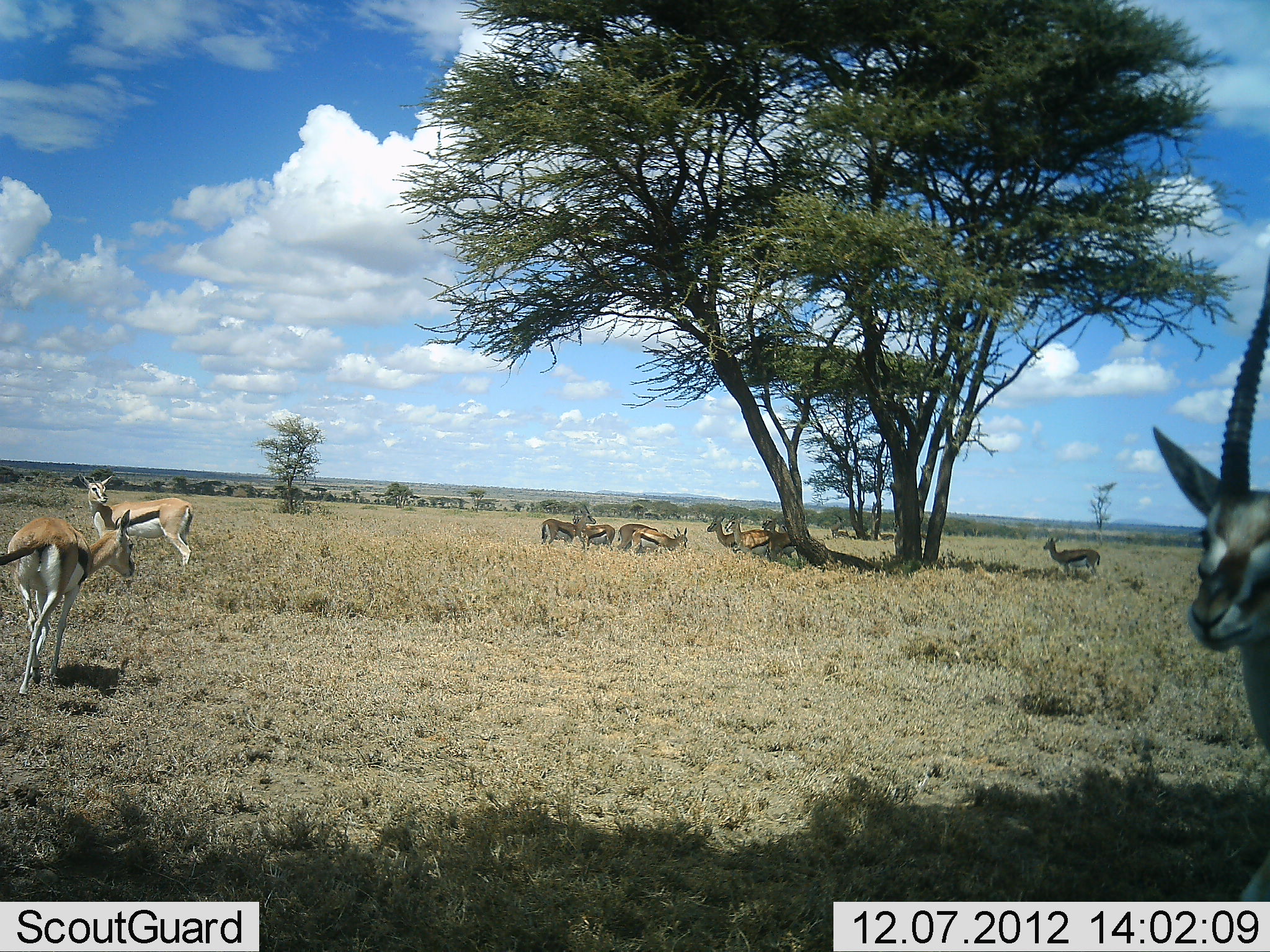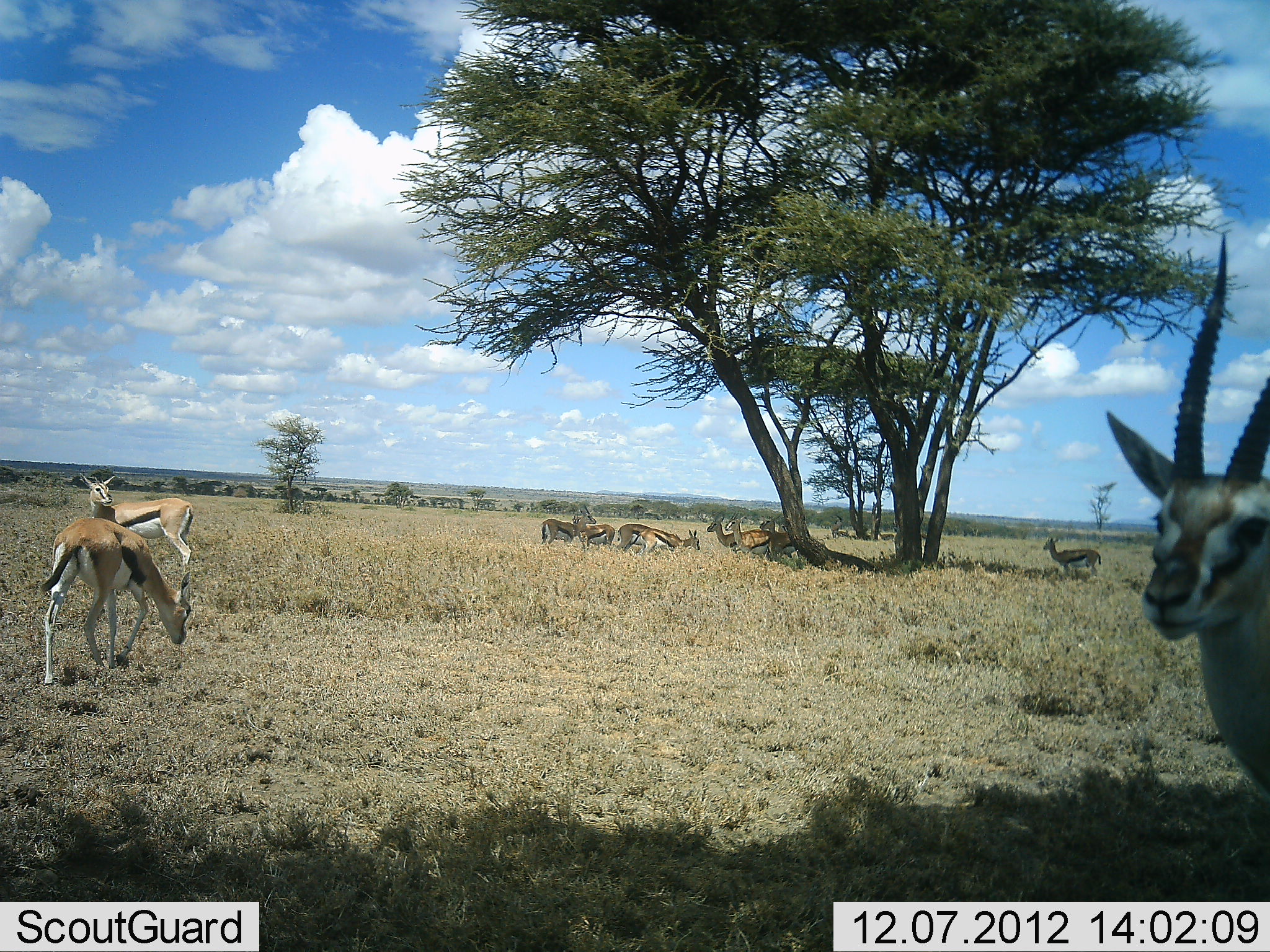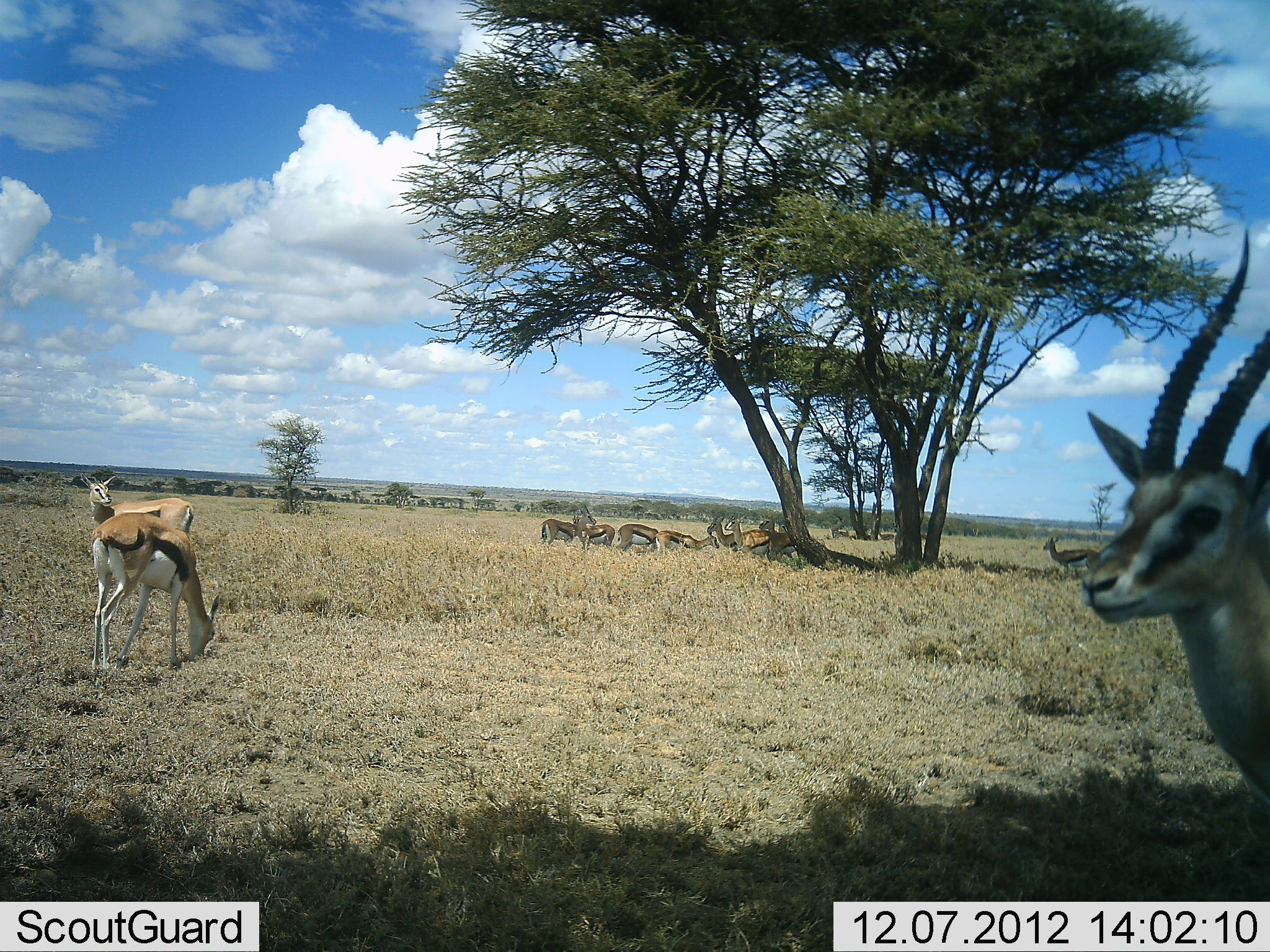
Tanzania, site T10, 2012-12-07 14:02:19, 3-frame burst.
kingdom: Animalia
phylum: Chordata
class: Mammalia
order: Artiodactyla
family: Bovidae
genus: Eudorcas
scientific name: Eudorcas thomsonii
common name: thomson's gazelle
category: gazellethomsons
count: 10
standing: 100%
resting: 0%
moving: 10%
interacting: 0%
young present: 0%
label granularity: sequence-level